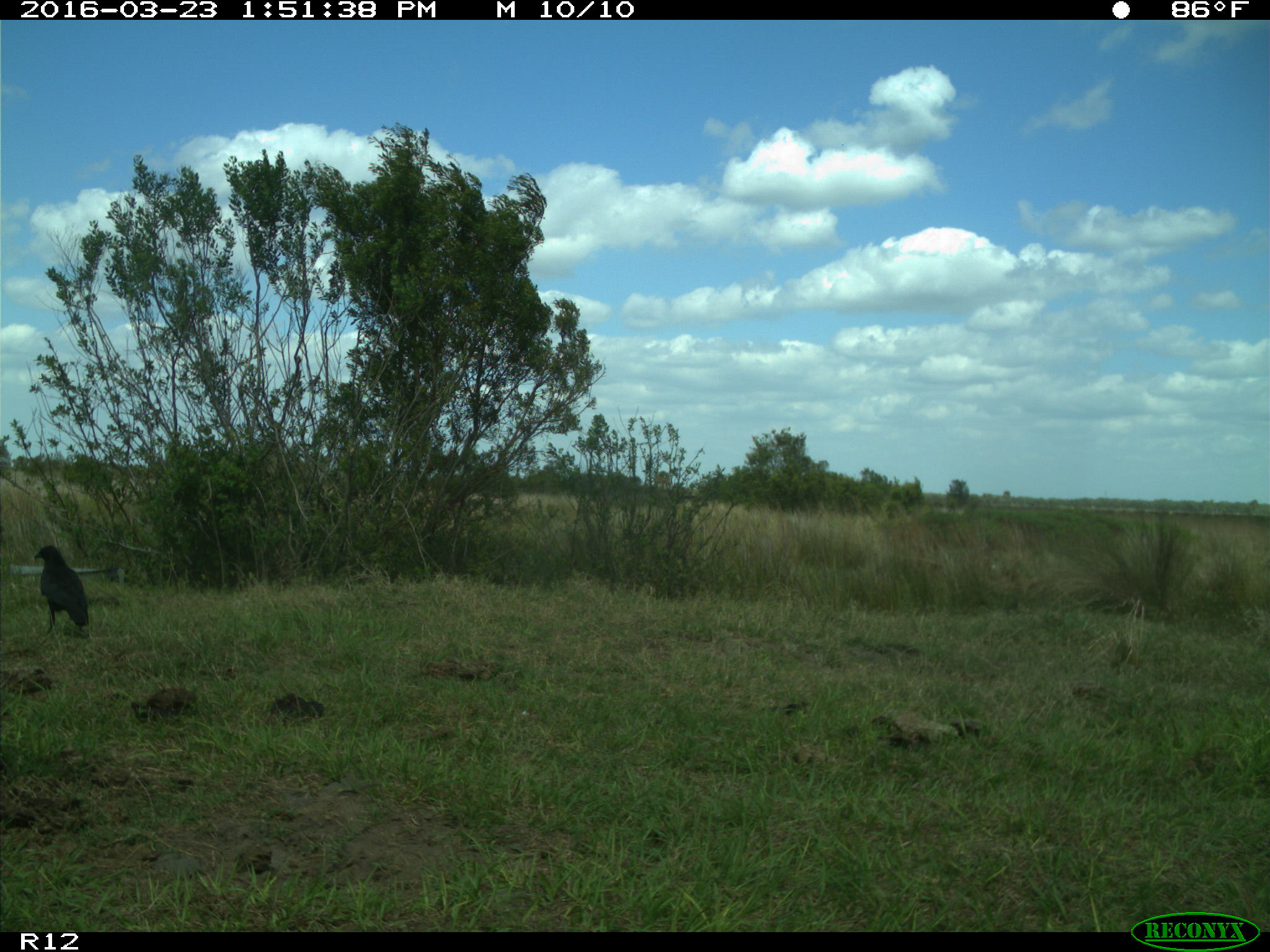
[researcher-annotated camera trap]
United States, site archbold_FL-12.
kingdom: Animalia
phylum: Chordata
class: Aves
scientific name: Aves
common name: birds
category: unidentified bird